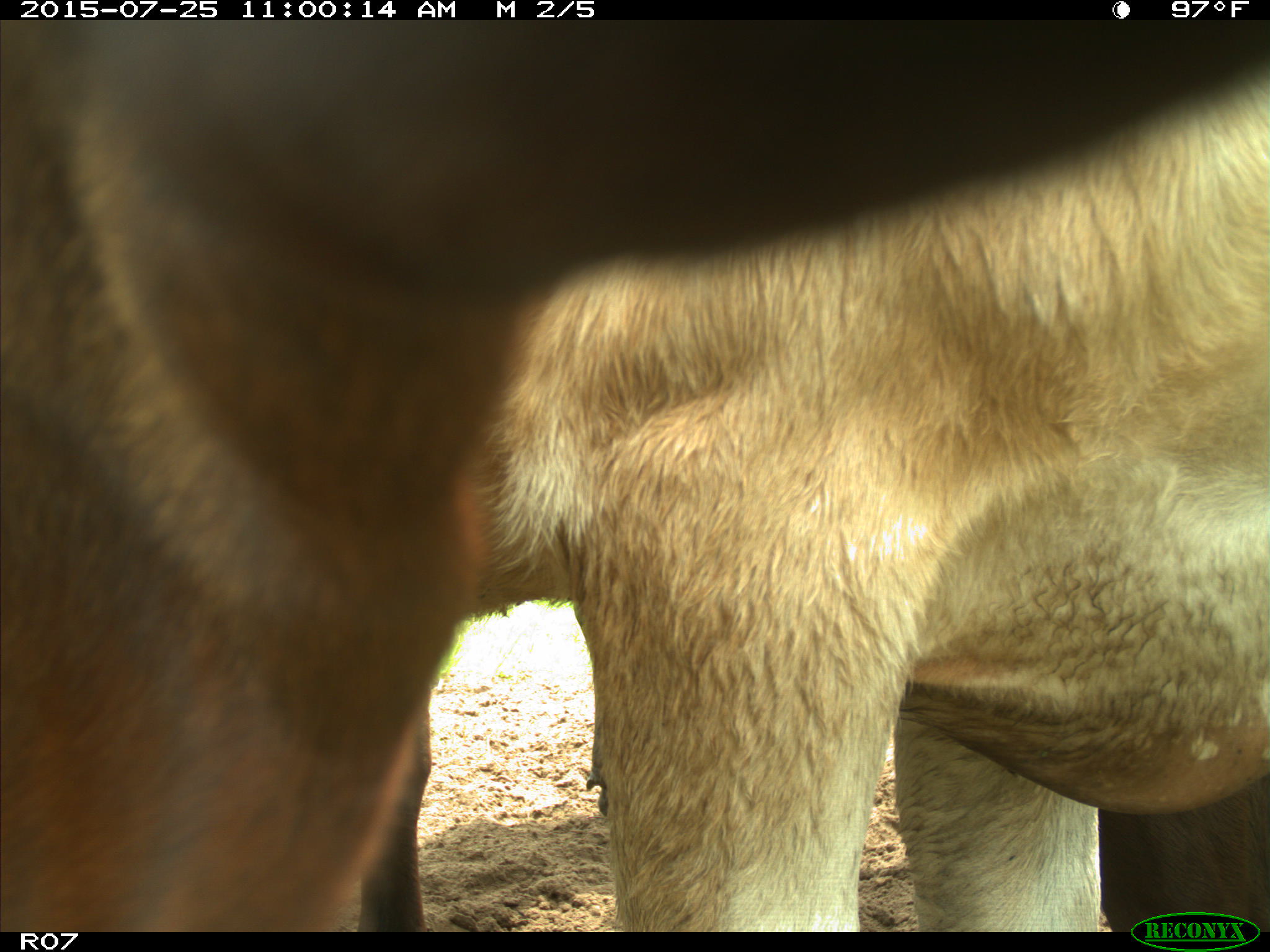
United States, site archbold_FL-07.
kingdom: Animalia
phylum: Chordata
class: Mammalia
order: Artiodactyla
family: Bovidae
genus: Bos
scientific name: Bos taurus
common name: domestic cow